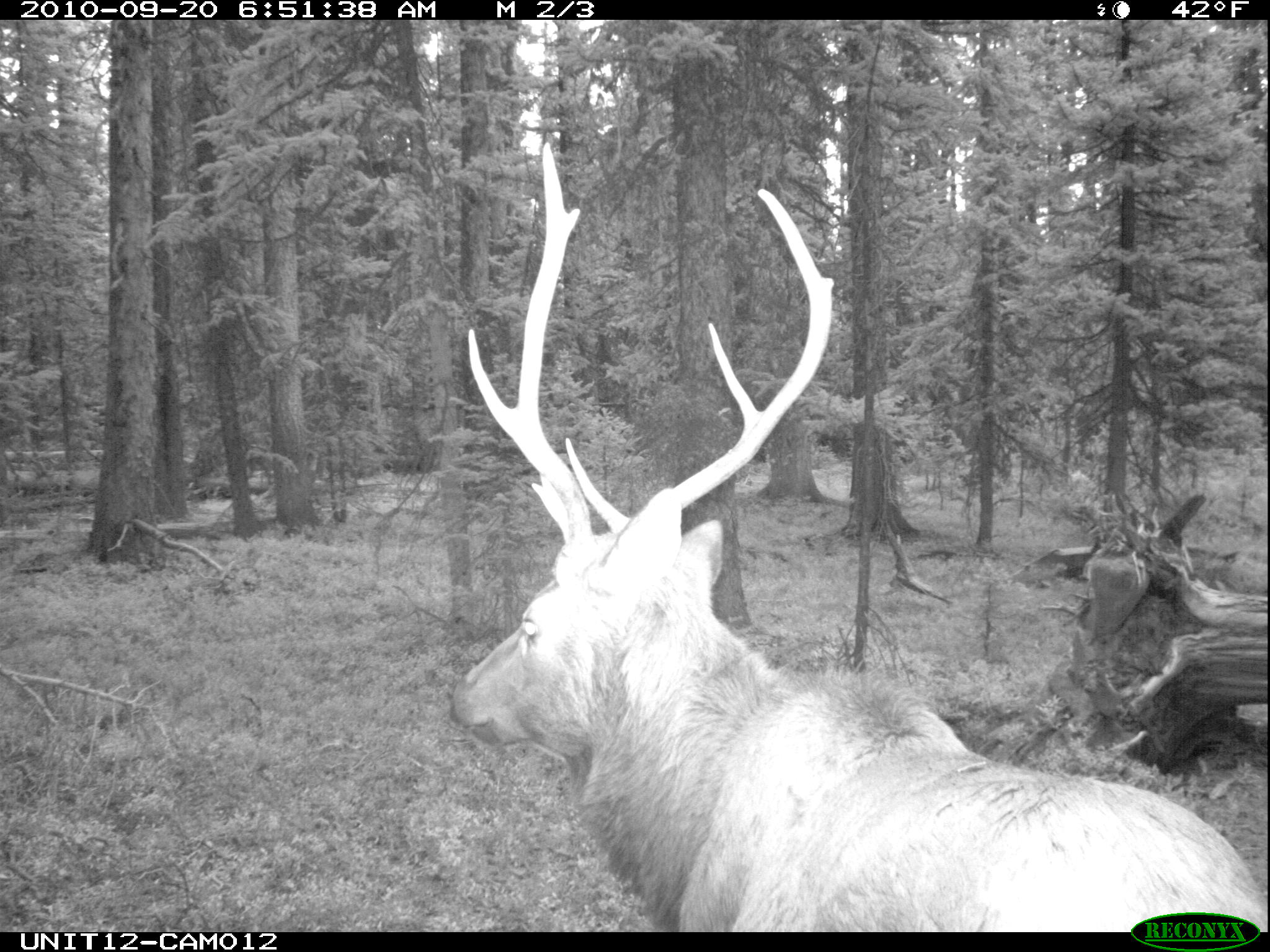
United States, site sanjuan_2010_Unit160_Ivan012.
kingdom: Animalia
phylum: Chordata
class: Mammalia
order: Artiodactyla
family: Cervidae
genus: Cervus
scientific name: Cervus elaphus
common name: red deer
Cervus elaphus (red deer).